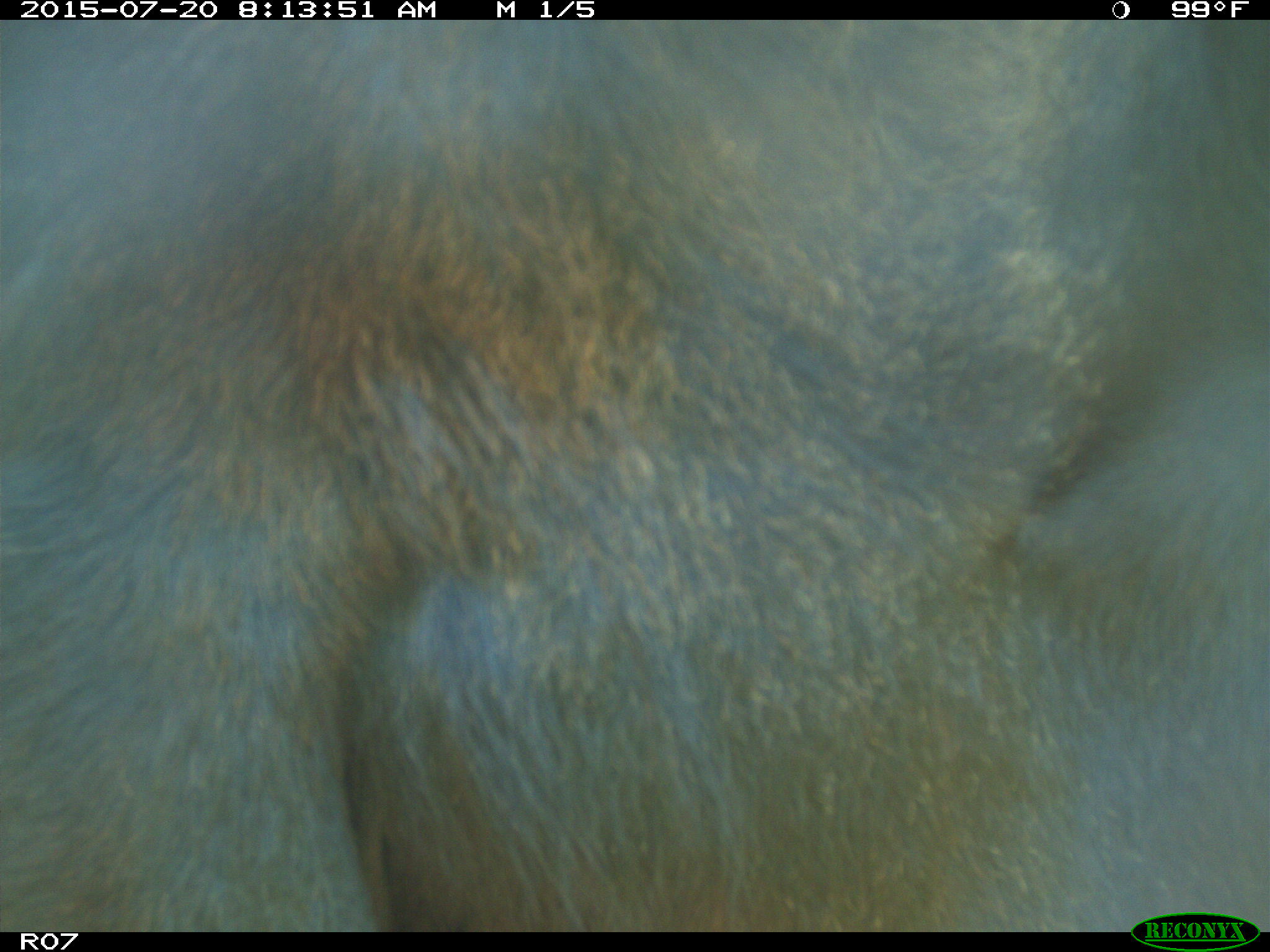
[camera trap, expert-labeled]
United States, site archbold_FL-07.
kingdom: Animalia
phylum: Chordata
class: Mammalia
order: Artiodactyla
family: Bovidae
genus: Bos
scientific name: Bos taurus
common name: domestic cow